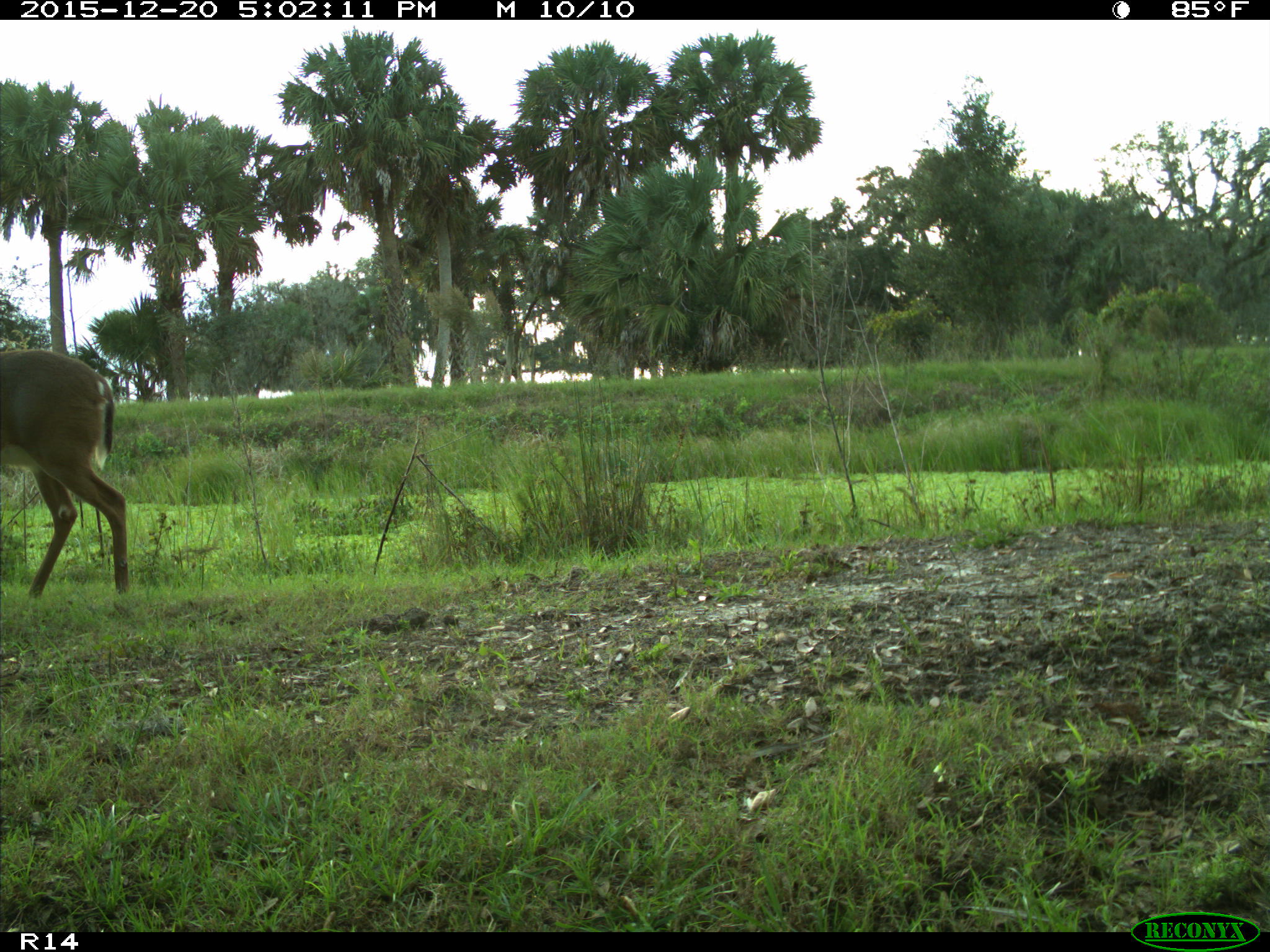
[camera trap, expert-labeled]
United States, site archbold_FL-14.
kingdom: Animalia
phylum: Chordata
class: Mammalia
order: Artiodactyla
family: Cervidae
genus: Odocoileus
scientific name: Odocoileus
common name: deer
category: unidentified deer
Unidentified deer (deer) (Odocoileus).